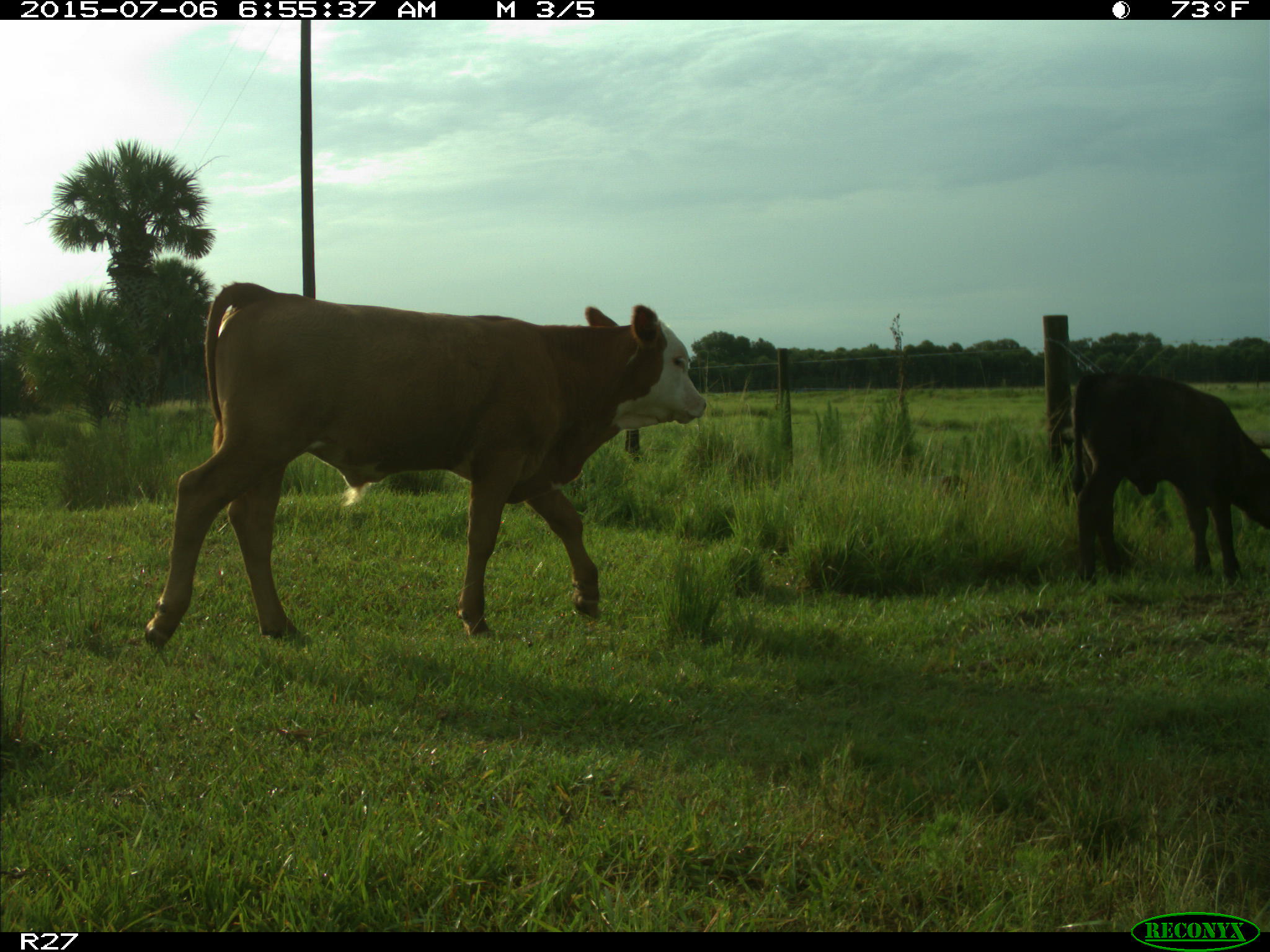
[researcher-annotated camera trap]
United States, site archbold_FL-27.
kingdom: Animalia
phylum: Chordata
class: Mammalia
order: Artiodactyla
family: Bovidae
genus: Bos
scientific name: Bos taurus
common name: domestic cow